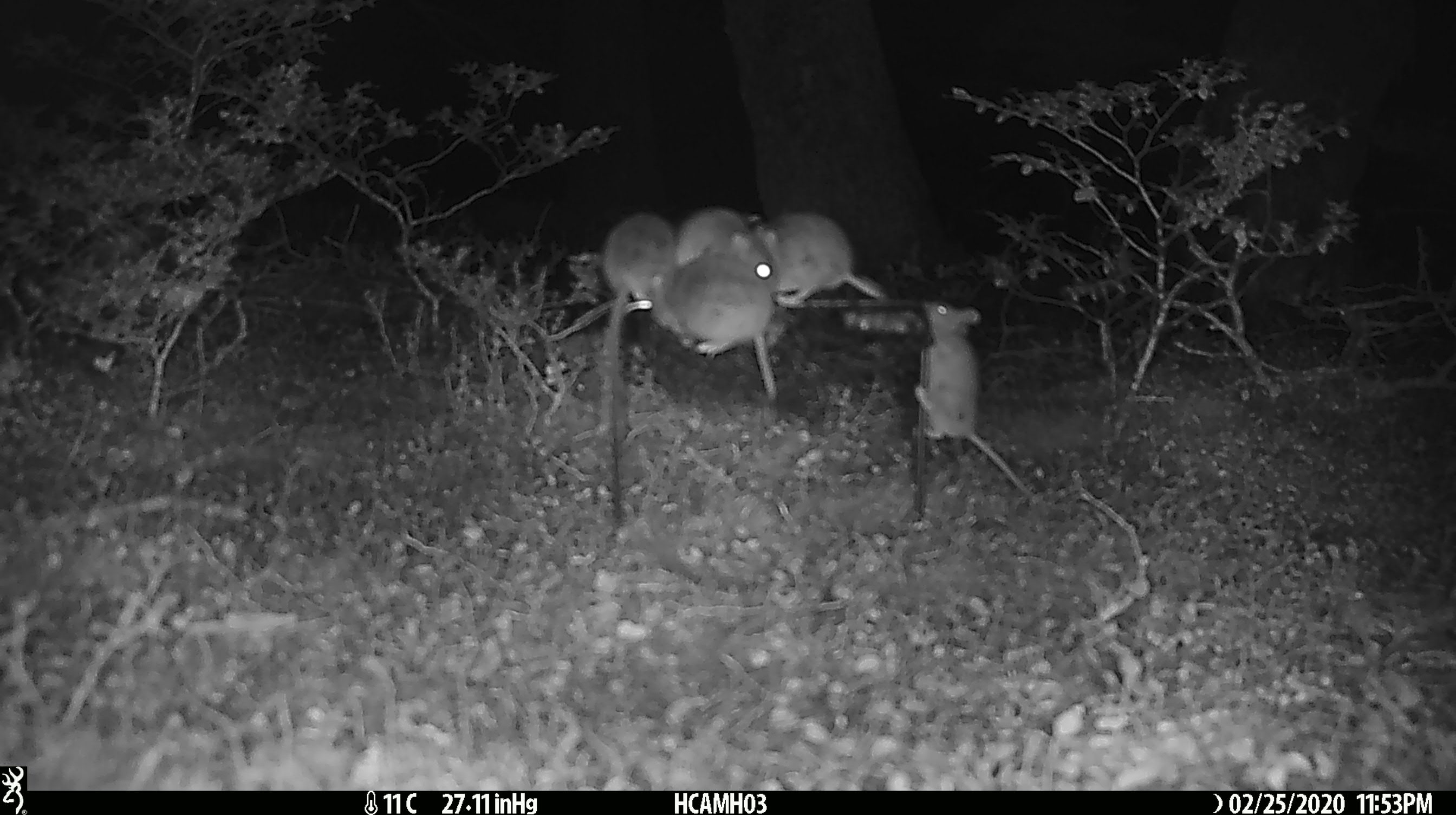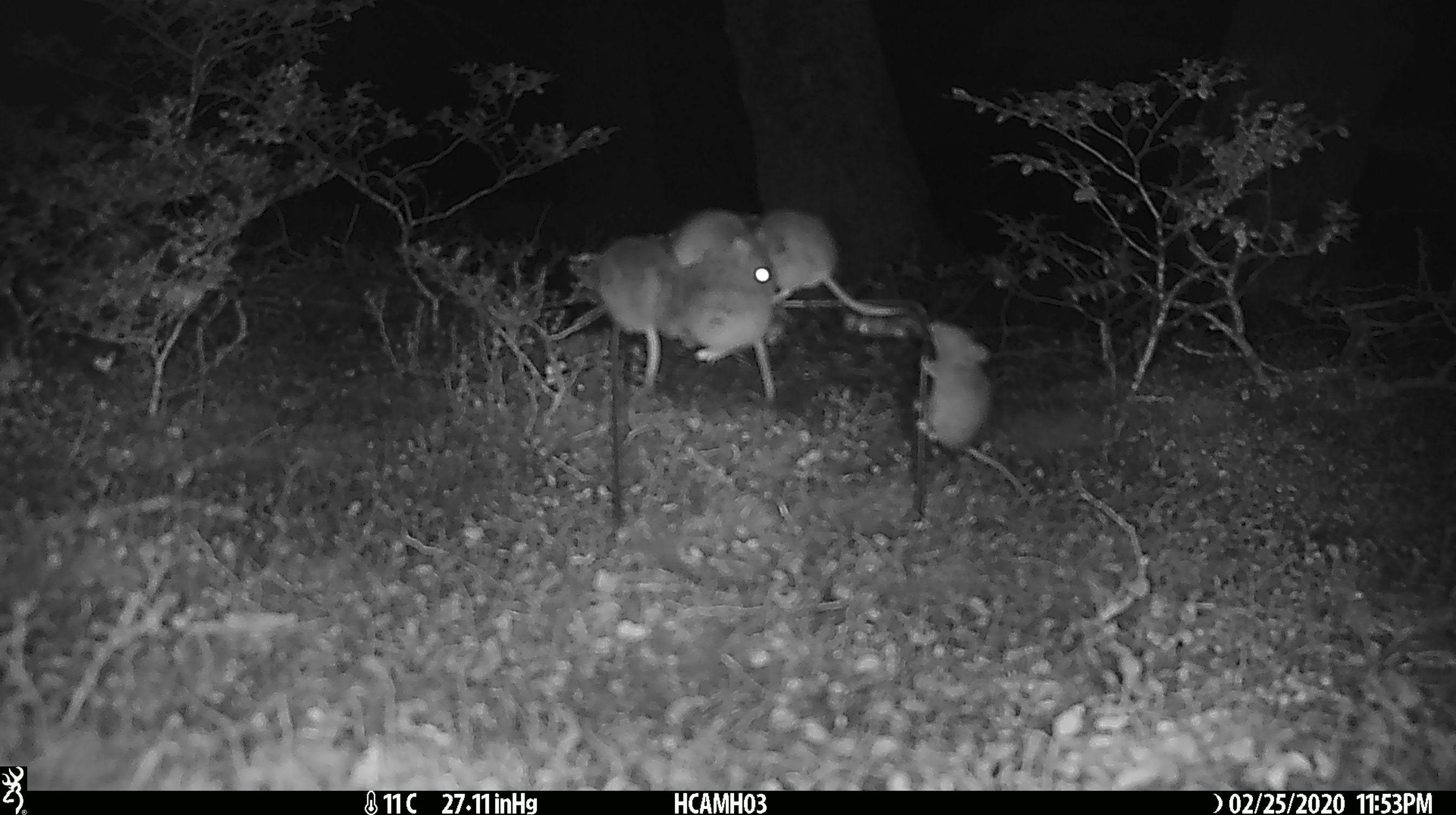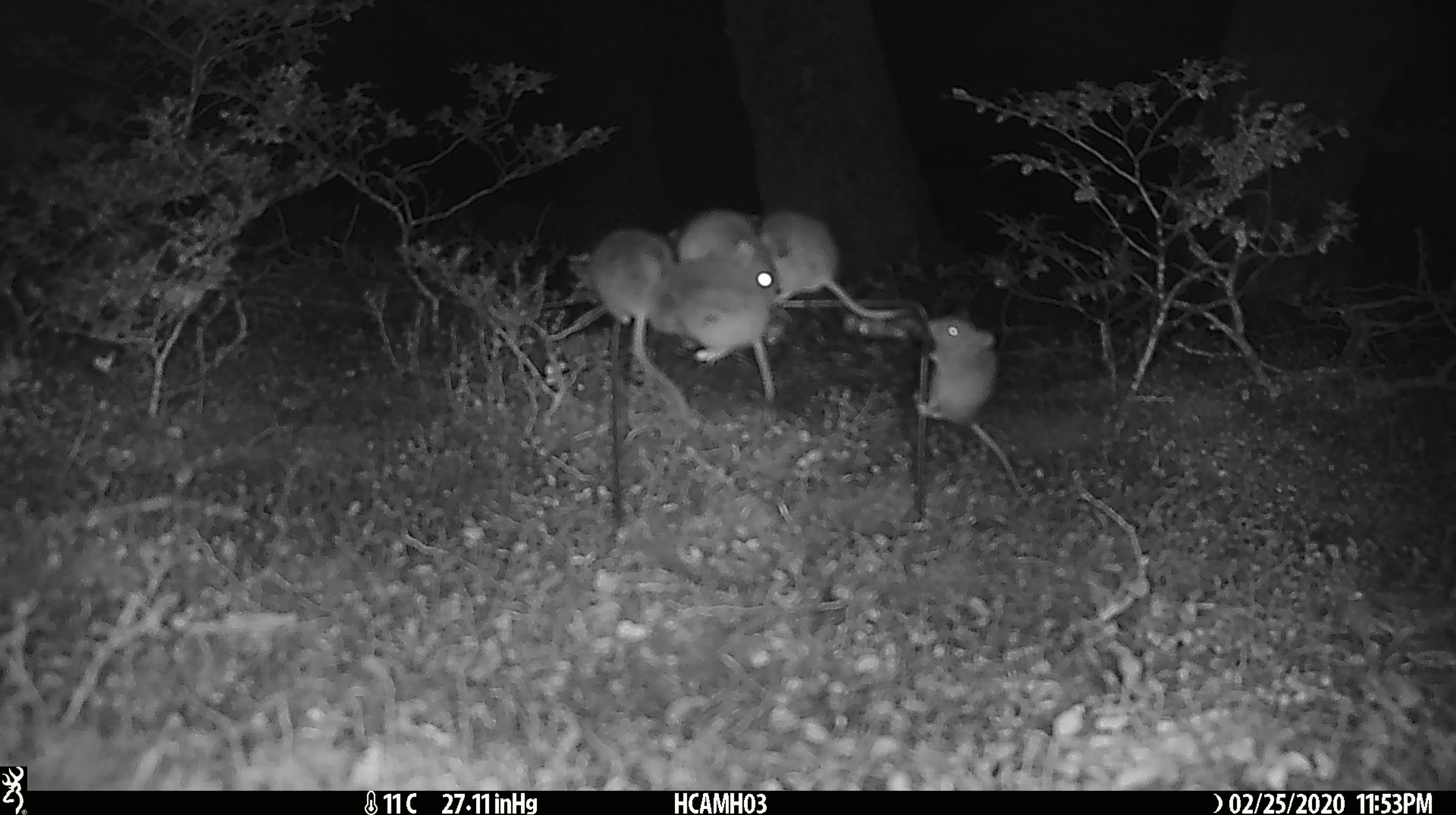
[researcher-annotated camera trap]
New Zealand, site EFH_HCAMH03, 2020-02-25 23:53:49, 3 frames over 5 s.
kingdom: Animalia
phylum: Chordata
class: Mammalia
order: Rodentia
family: Muridae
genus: Mus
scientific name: Mus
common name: mouse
Mouse (Mus).